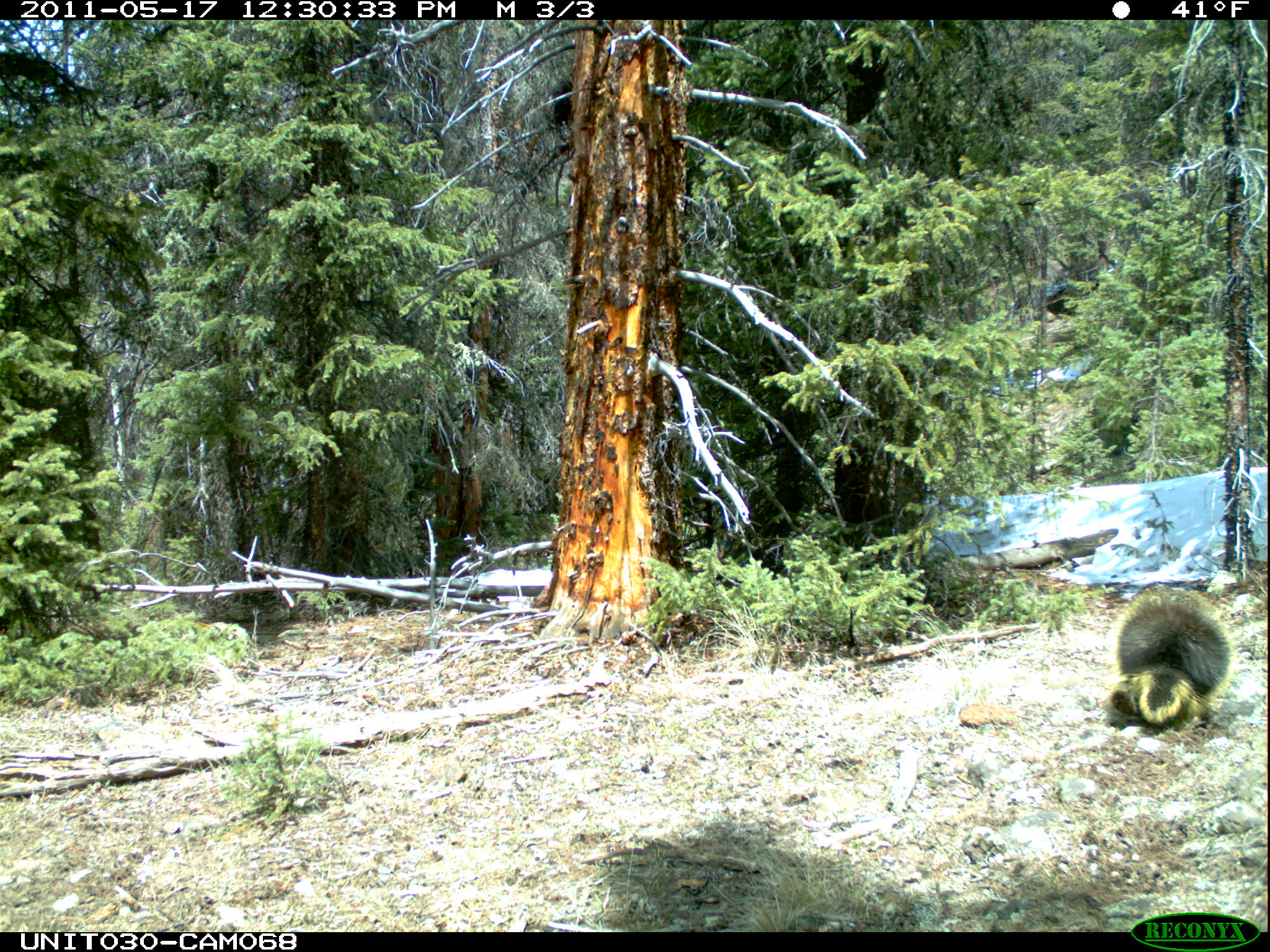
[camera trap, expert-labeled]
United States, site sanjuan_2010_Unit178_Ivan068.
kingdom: Animalia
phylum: Chordata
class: Mammalia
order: Rodentia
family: Erethizontidae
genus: Erethizon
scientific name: Erethizon dorsatum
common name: north american porcupine